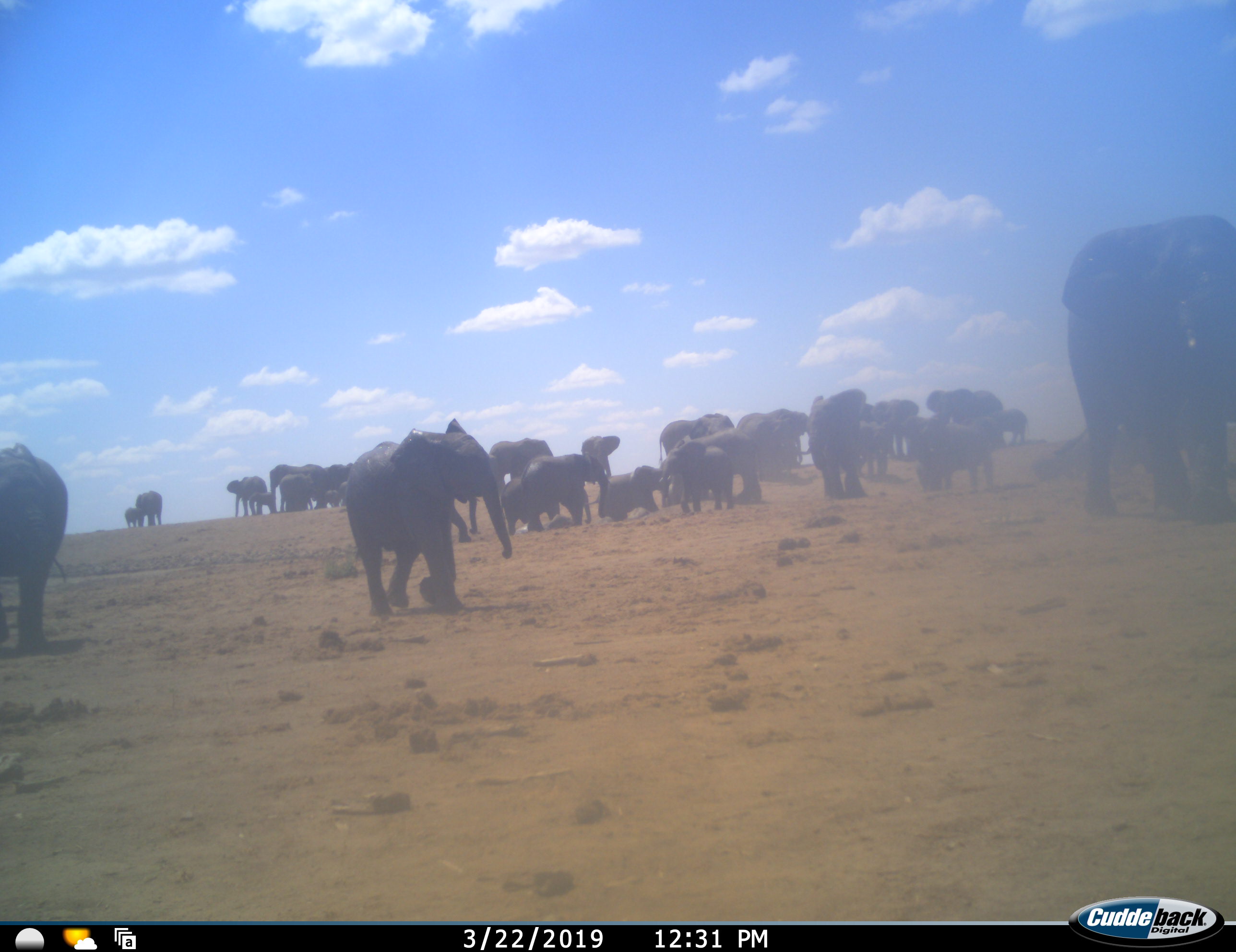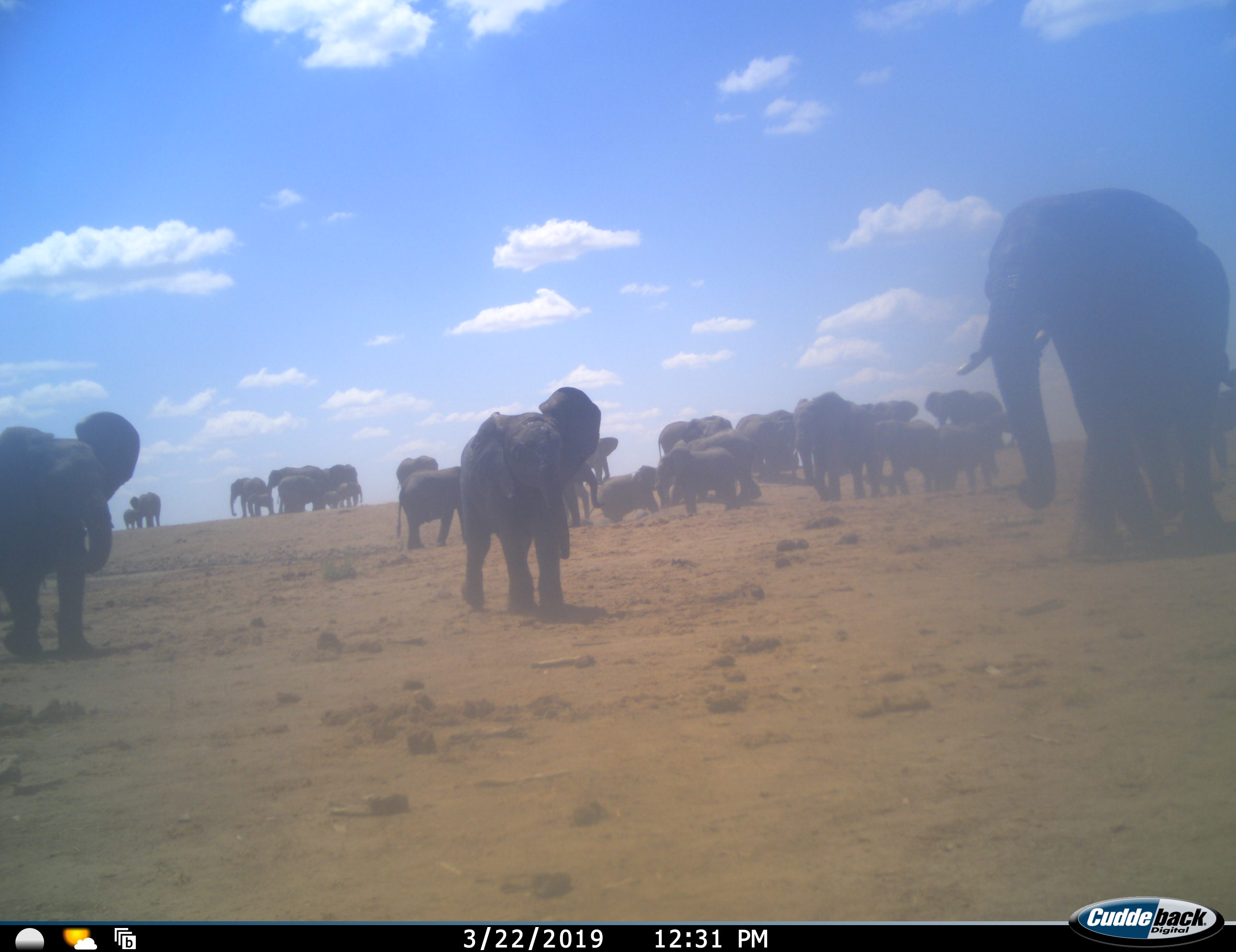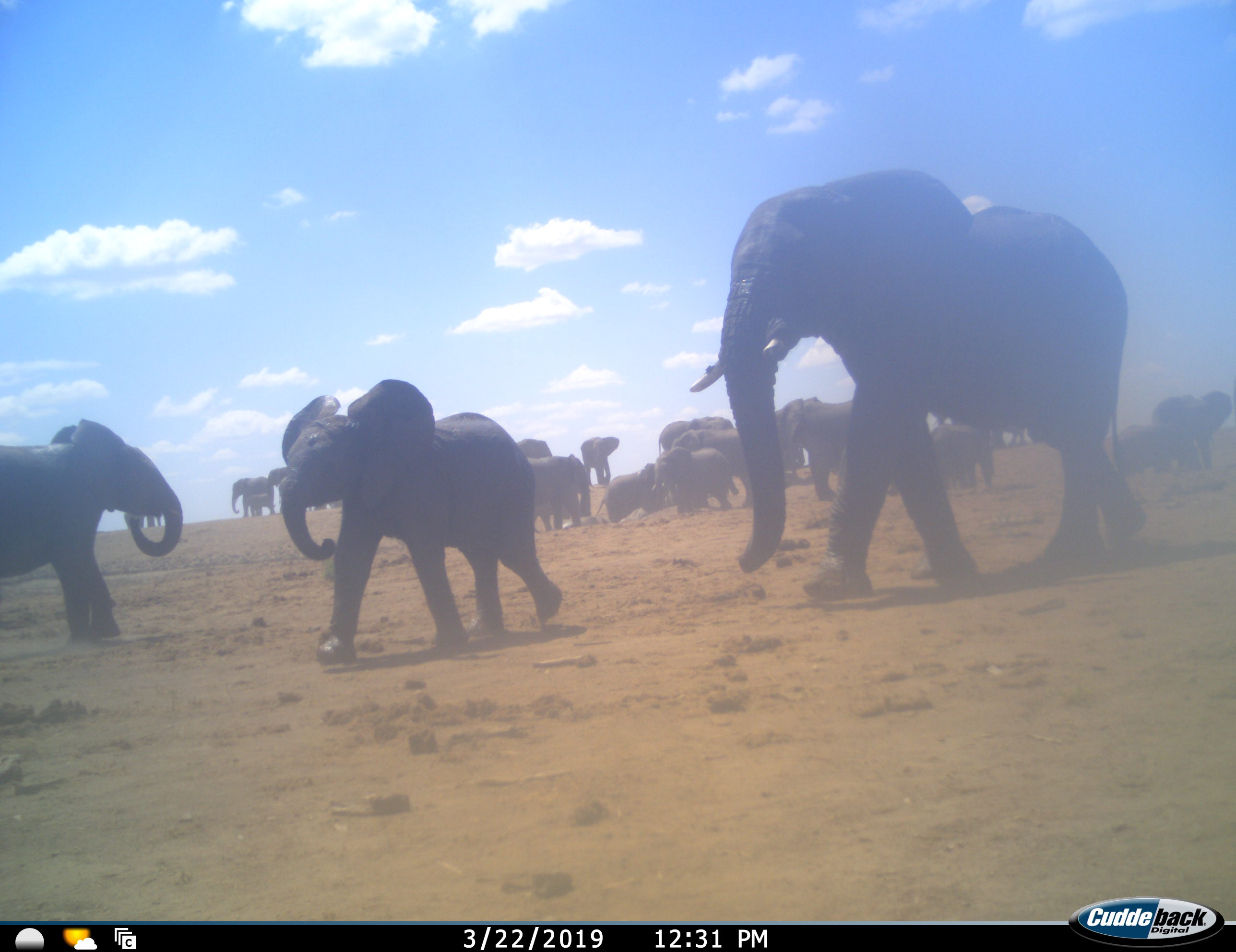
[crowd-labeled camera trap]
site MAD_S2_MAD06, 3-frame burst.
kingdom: Animalia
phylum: Chordata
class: Mammalia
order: Proboscidea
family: Elephantidae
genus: Loxodonta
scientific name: Loxodonta africana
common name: african bush elephant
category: elephant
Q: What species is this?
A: Elephant (african bush elephant) (Loxodonta africana).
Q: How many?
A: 11-50.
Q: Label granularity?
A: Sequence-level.